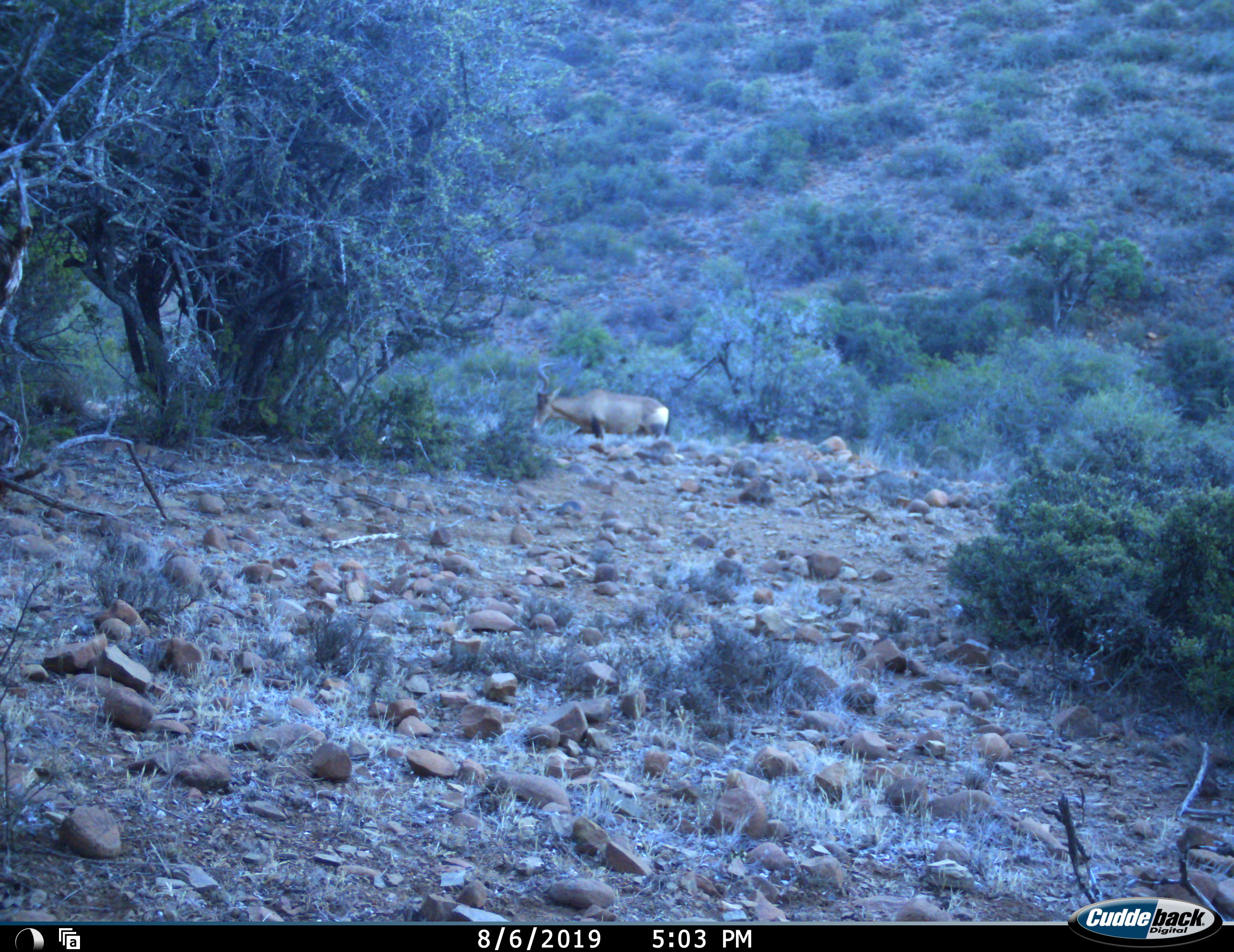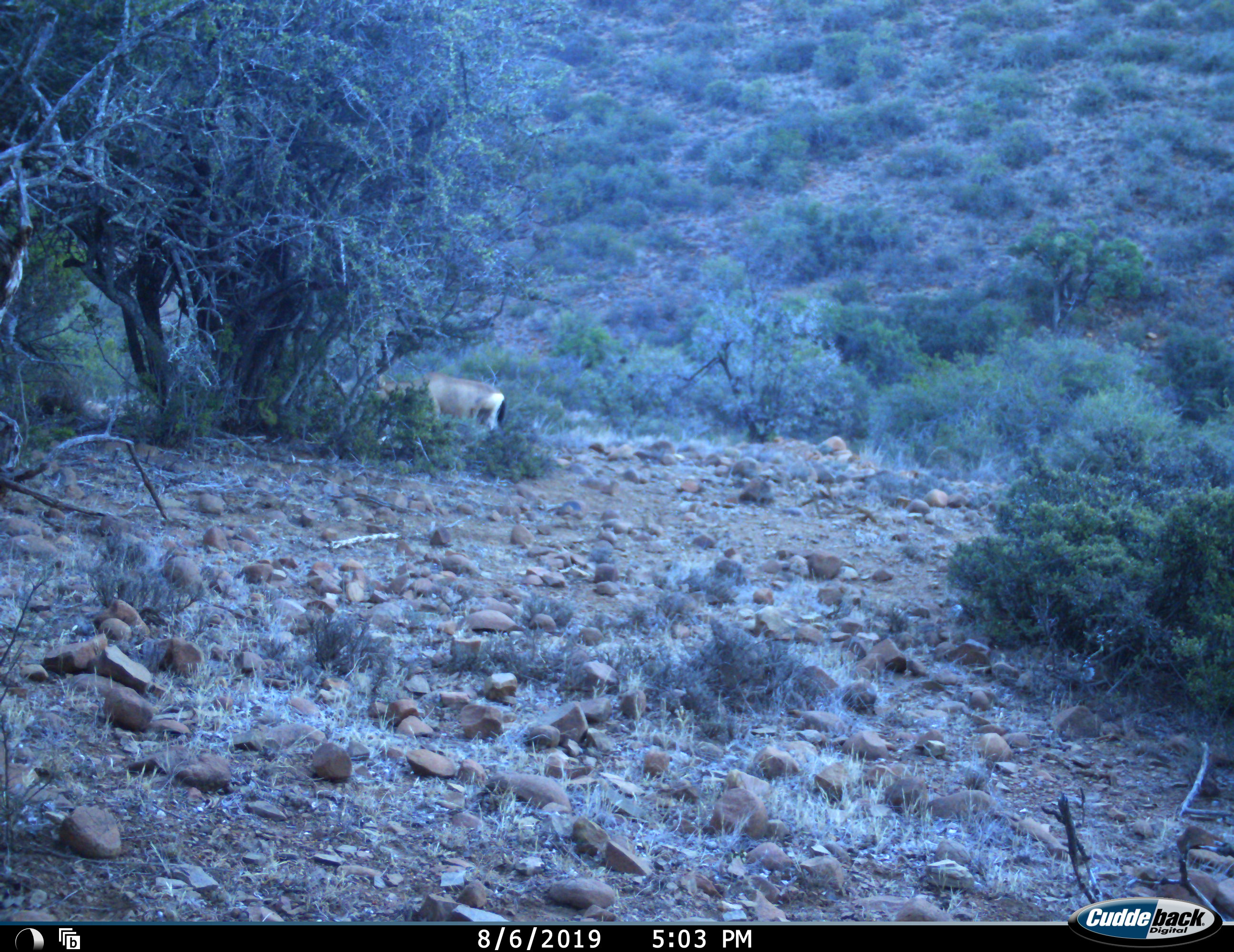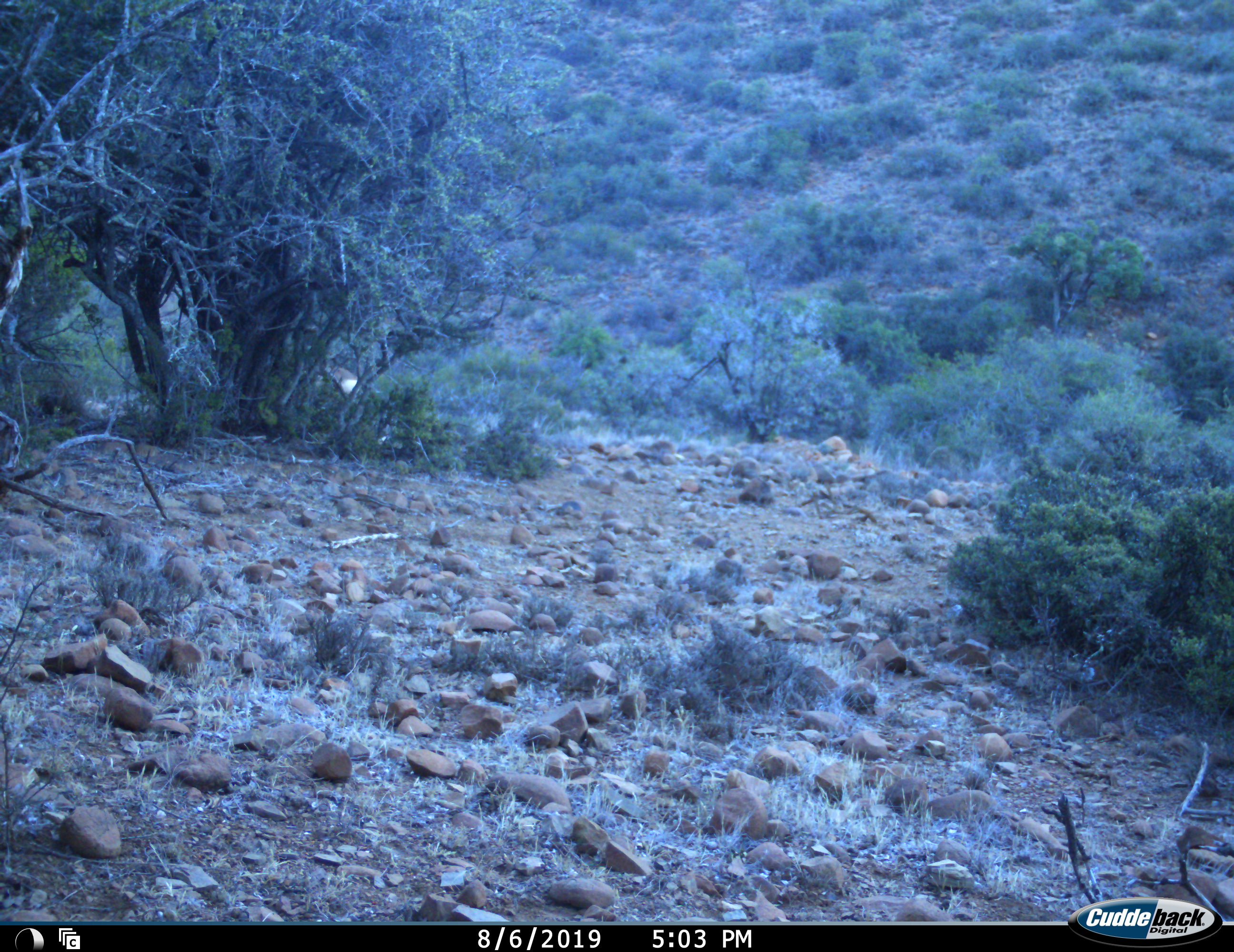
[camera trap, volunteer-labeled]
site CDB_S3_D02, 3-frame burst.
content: unidentified animal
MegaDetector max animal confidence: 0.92